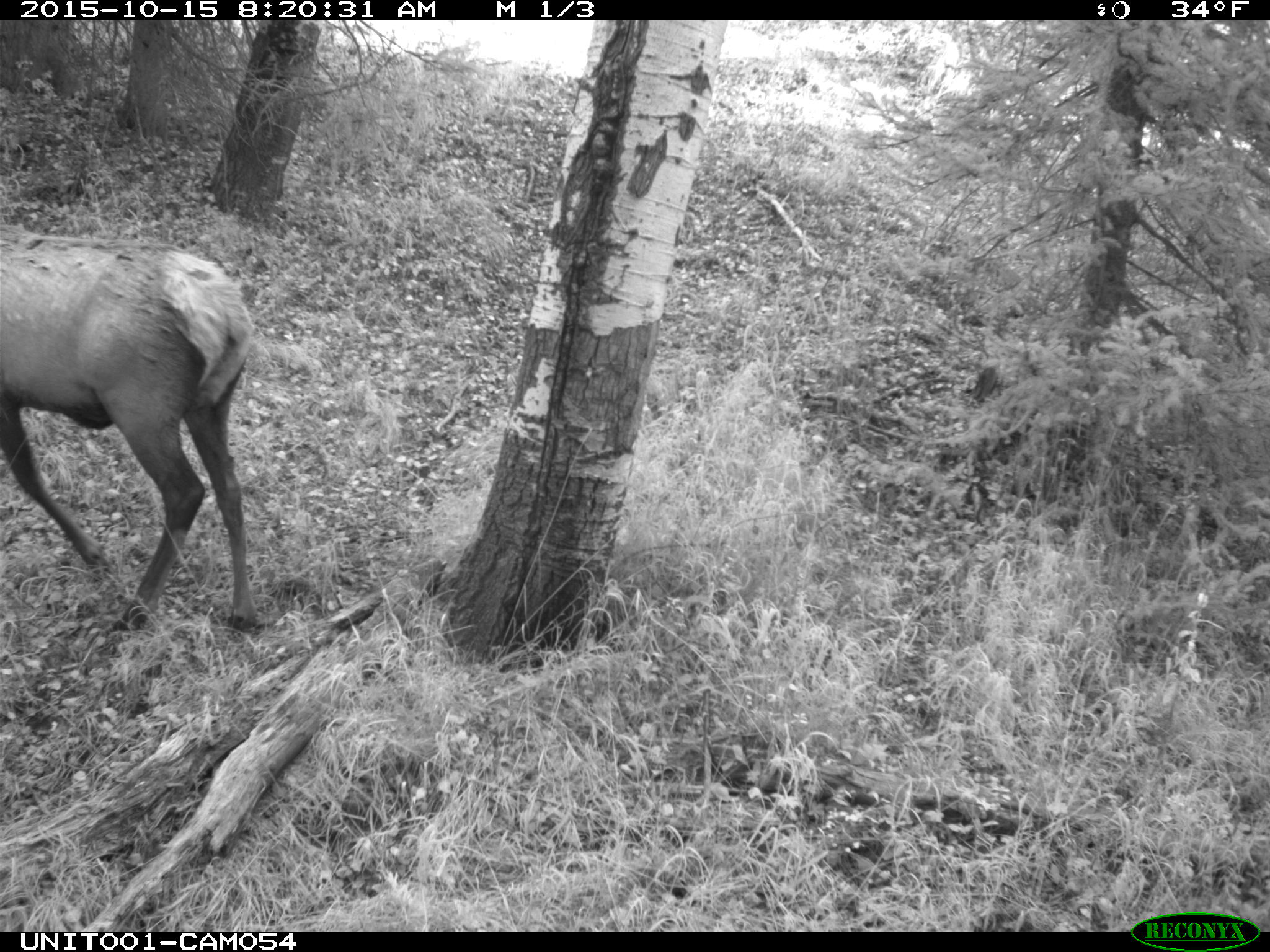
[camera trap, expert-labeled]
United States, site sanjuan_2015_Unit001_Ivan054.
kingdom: Animalia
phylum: Chordata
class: Mammalia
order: Artiodactyla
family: Cervidae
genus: Cervus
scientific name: Cervus elaphus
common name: red deer